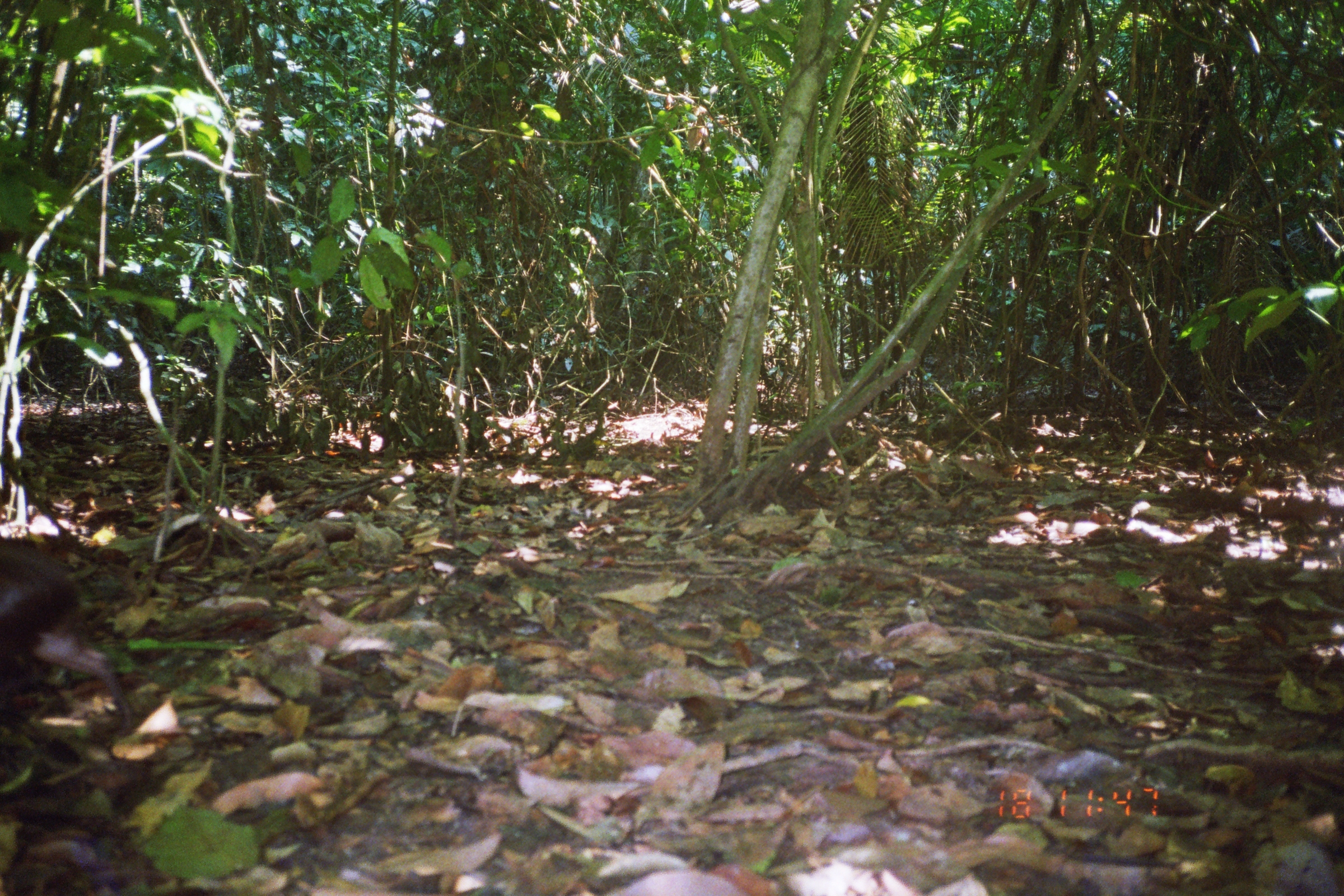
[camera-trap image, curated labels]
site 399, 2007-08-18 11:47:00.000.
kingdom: Animalia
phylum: Chordata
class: Mammalia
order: Rodentia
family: Dasyproctidae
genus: Dasyprocta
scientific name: Dasyprocta punctata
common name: central american agouti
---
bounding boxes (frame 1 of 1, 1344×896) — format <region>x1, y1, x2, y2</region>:
dasyprocta punctata: <region>0, 535, 140, 741</region>